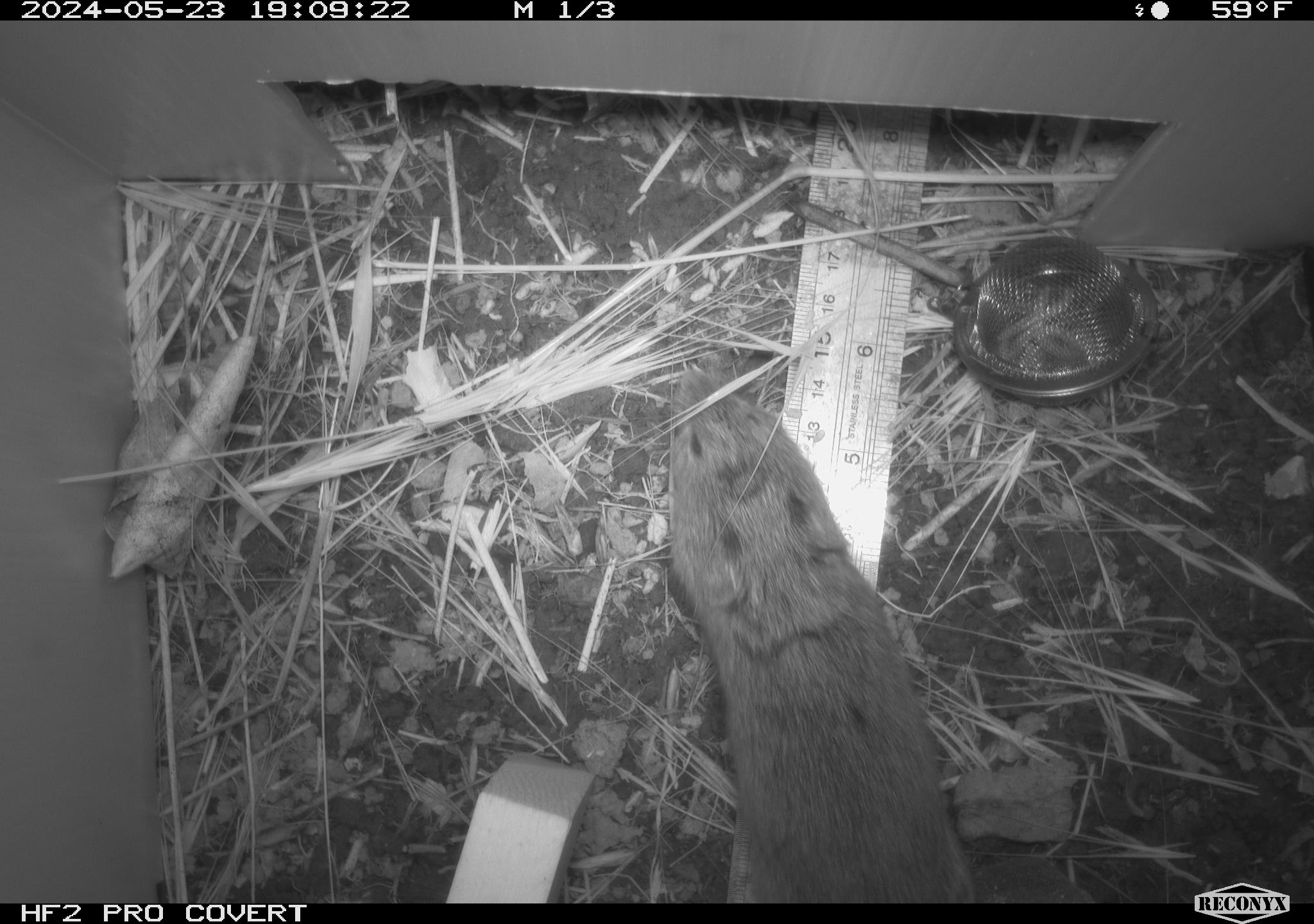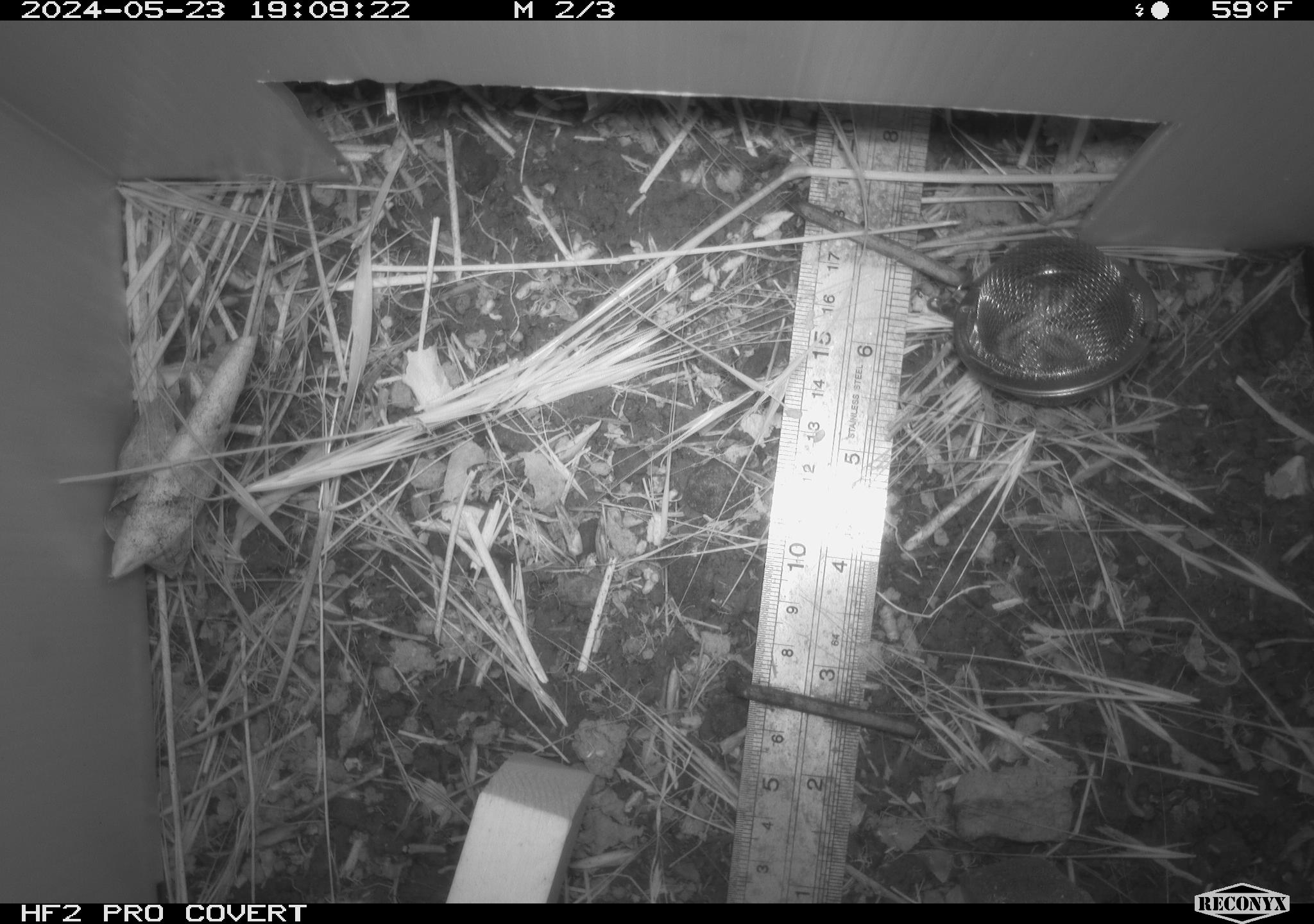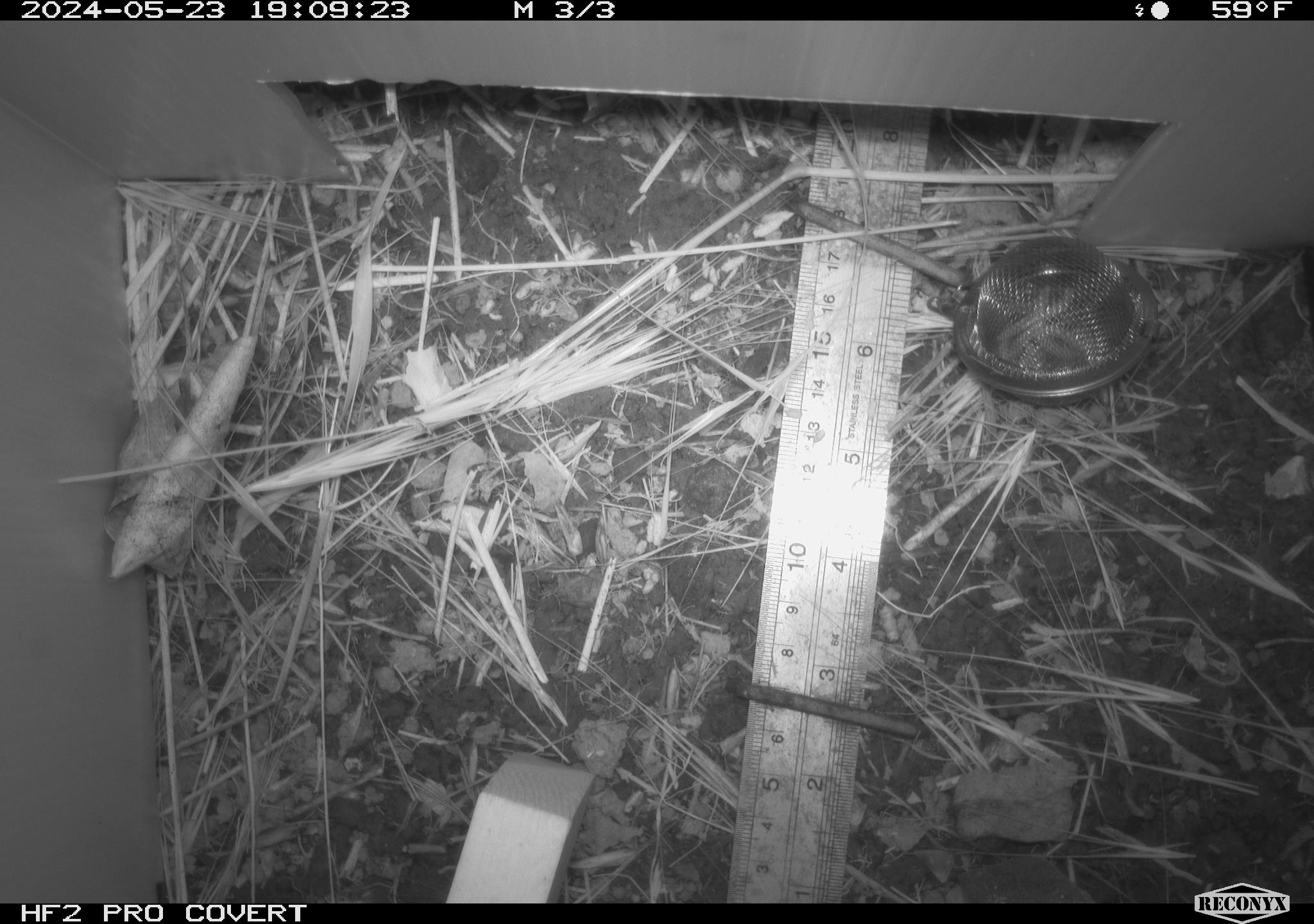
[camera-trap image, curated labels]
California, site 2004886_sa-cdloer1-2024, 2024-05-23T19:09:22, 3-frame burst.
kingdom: Animalia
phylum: Chordata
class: Mammalia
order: Rodentia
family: Cricetidae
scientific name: Arvicolinae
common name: voles, lemmings, and muskrats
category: arvicolinae subfamily